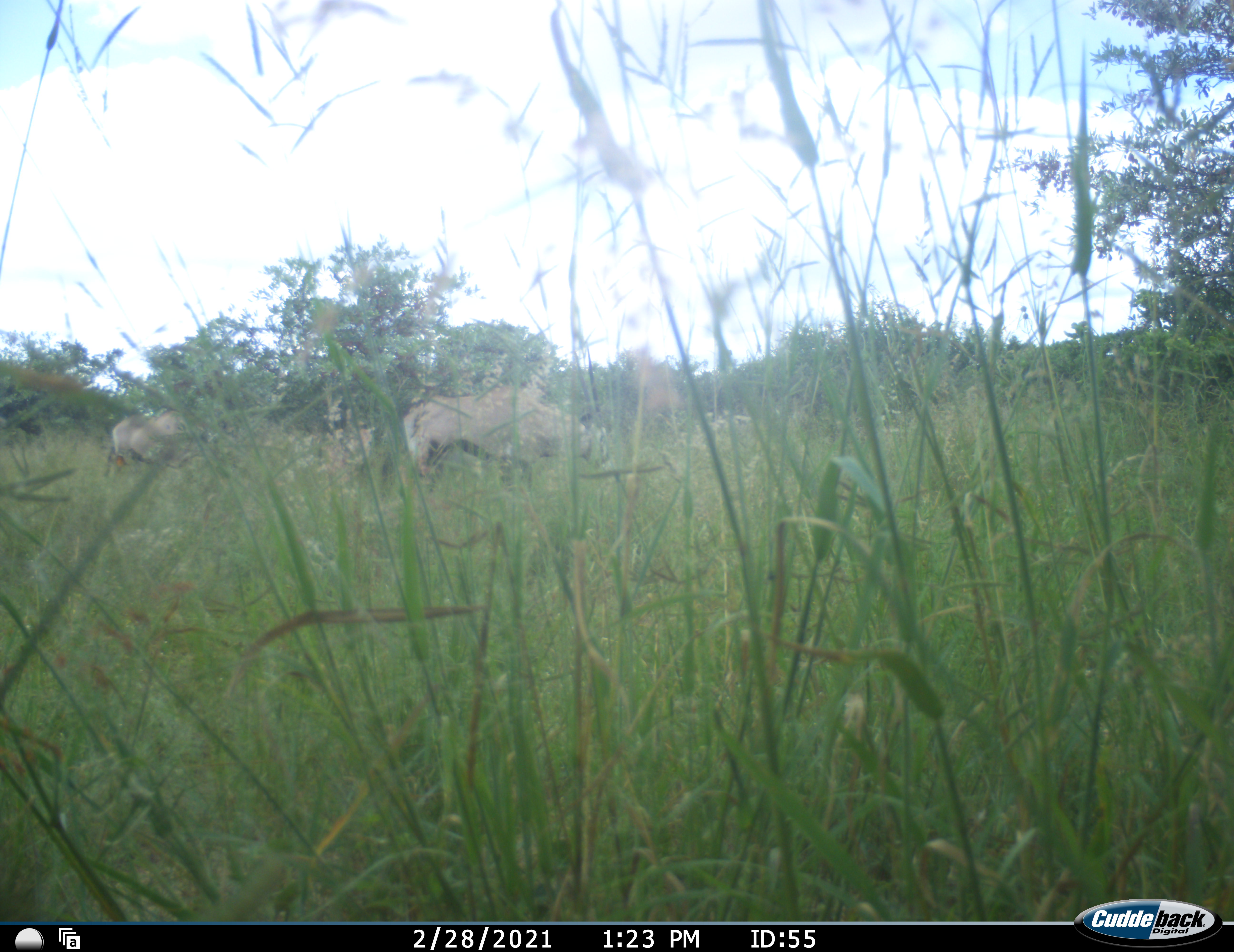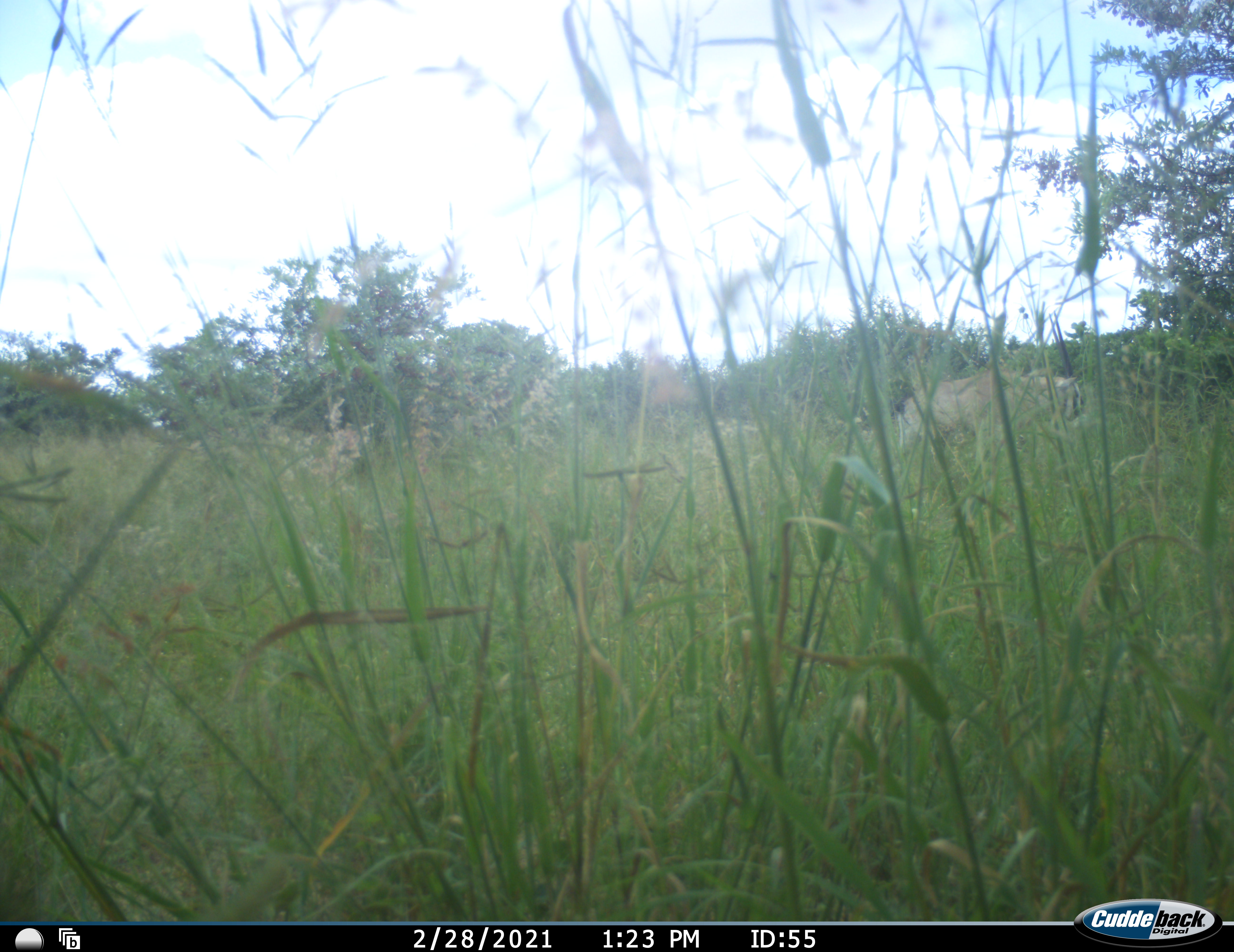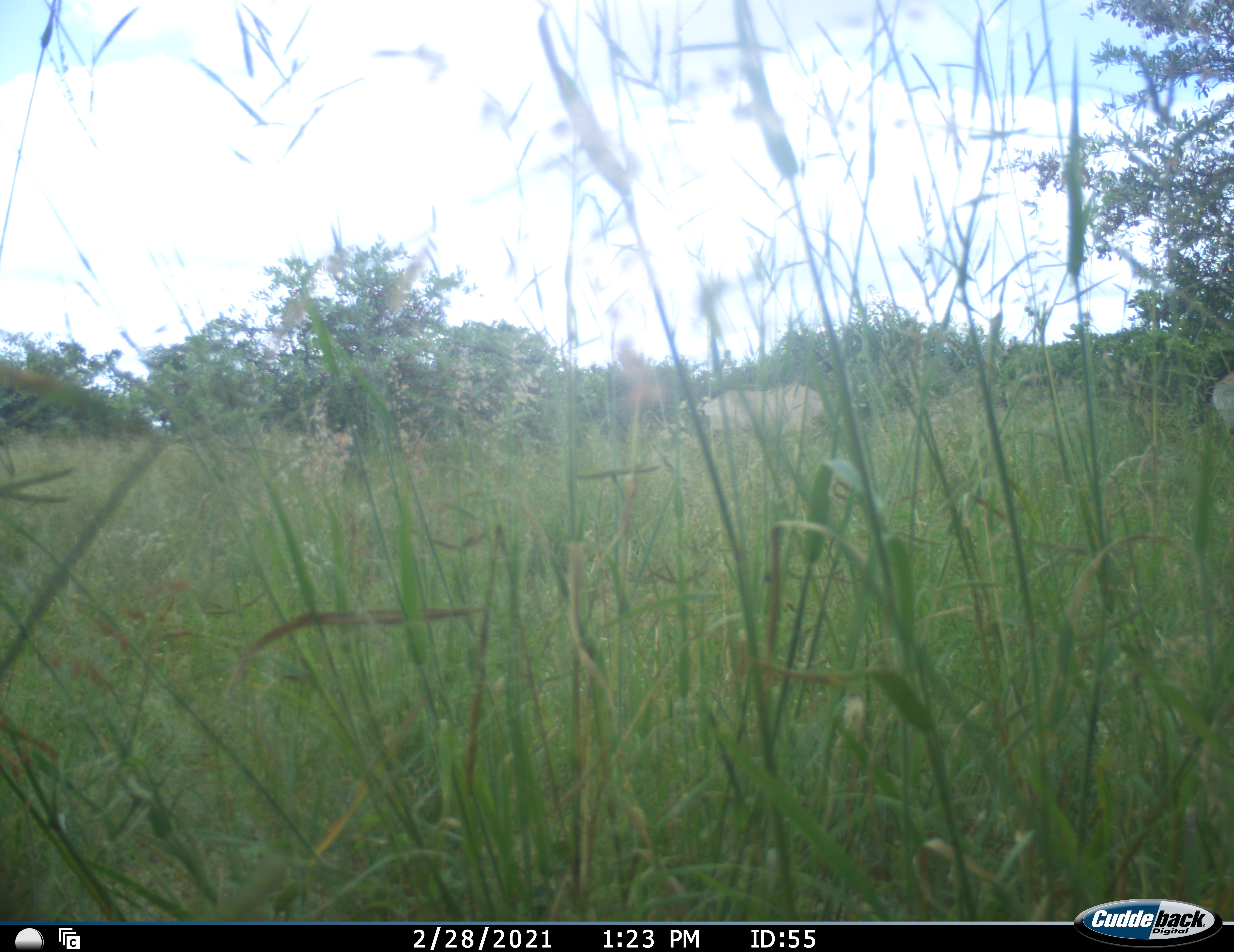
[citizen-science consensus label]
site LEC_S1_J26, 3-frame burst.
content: unidentified animal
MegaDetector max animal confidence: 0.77